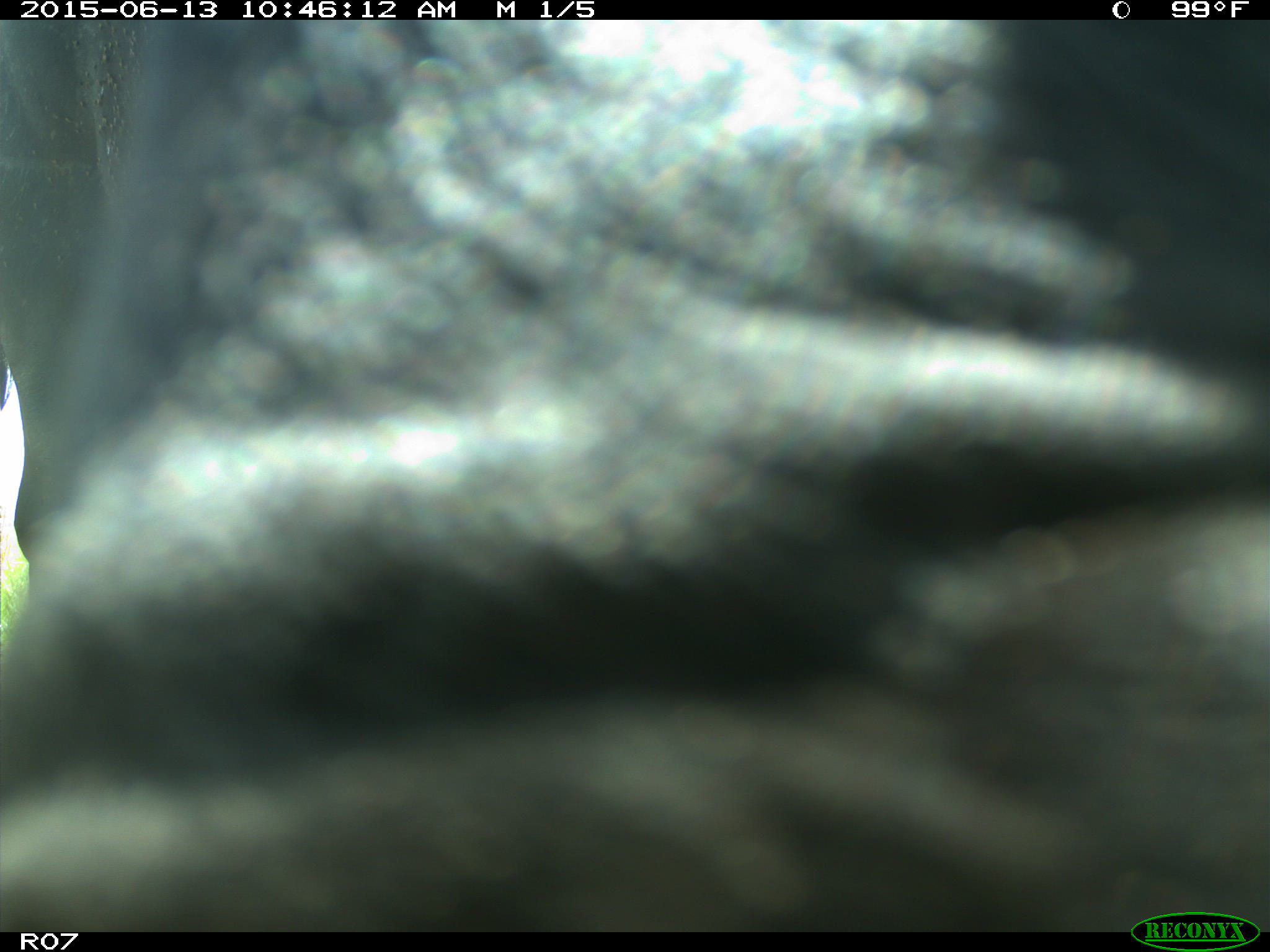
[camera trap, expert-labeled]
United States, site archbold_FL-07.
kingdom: Animalia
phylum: Chordata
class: Mammalia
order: Artiodactyla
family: Bovidae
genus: Bos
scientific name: Bos taurus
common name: domestic cow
Bos taurus (domestic cow).